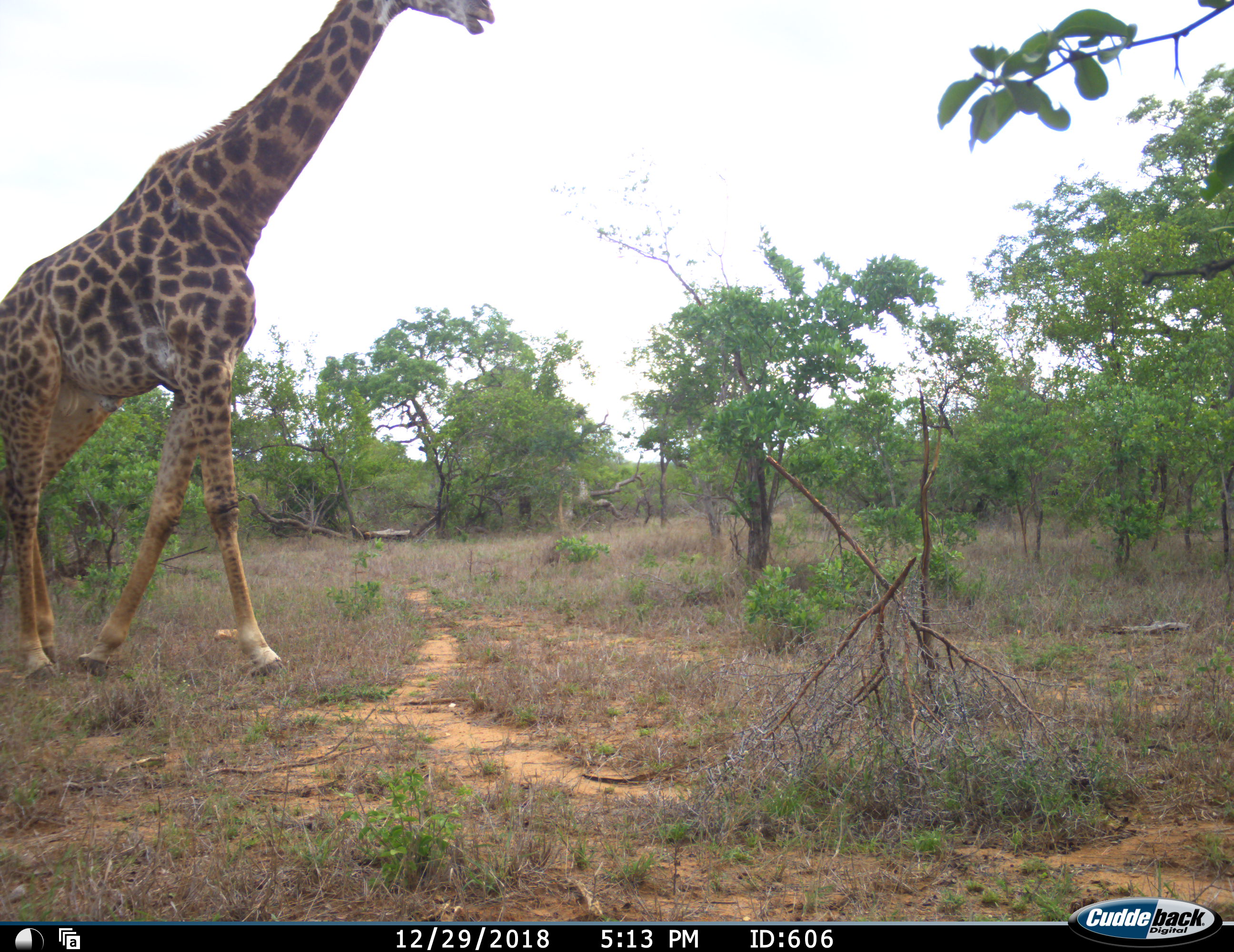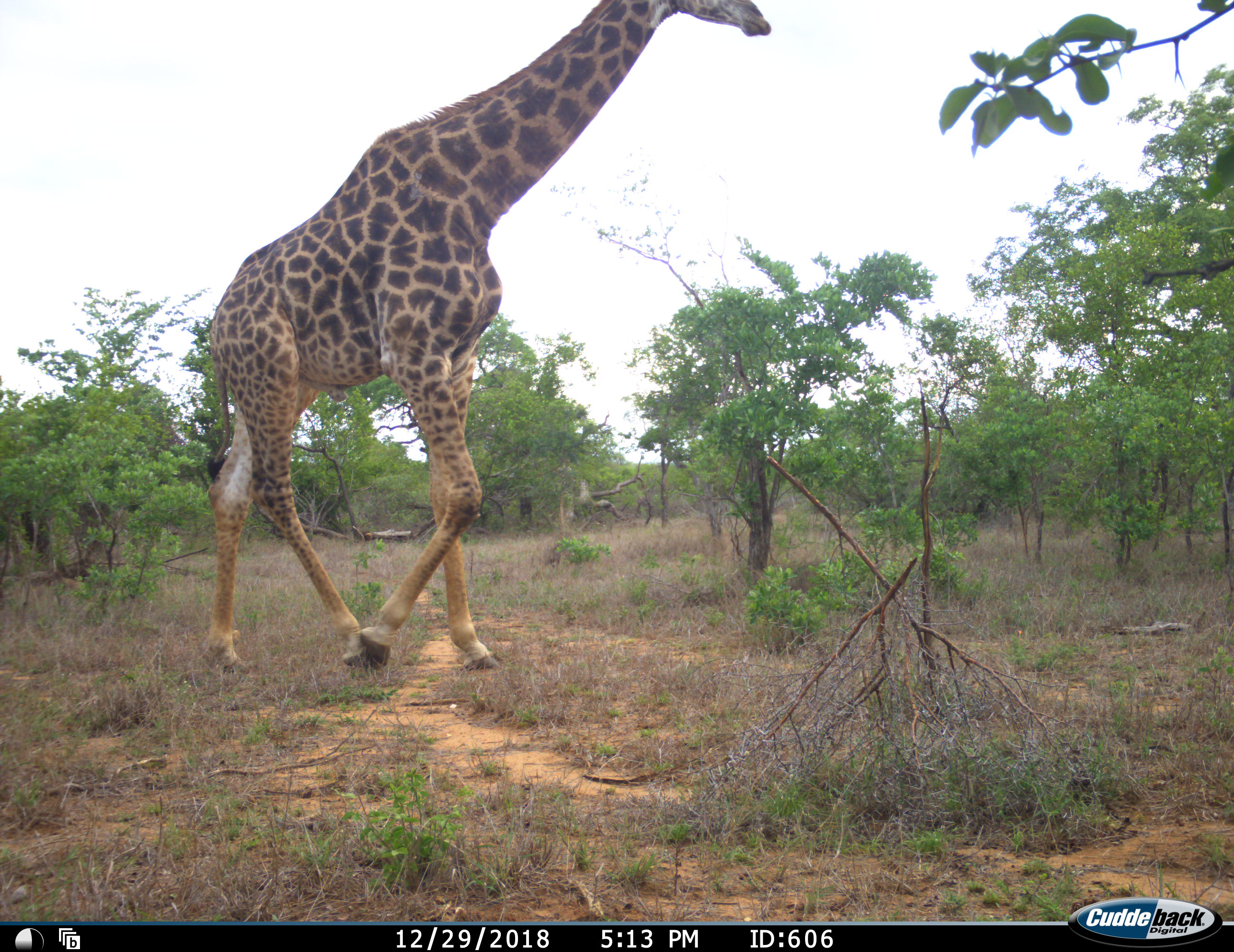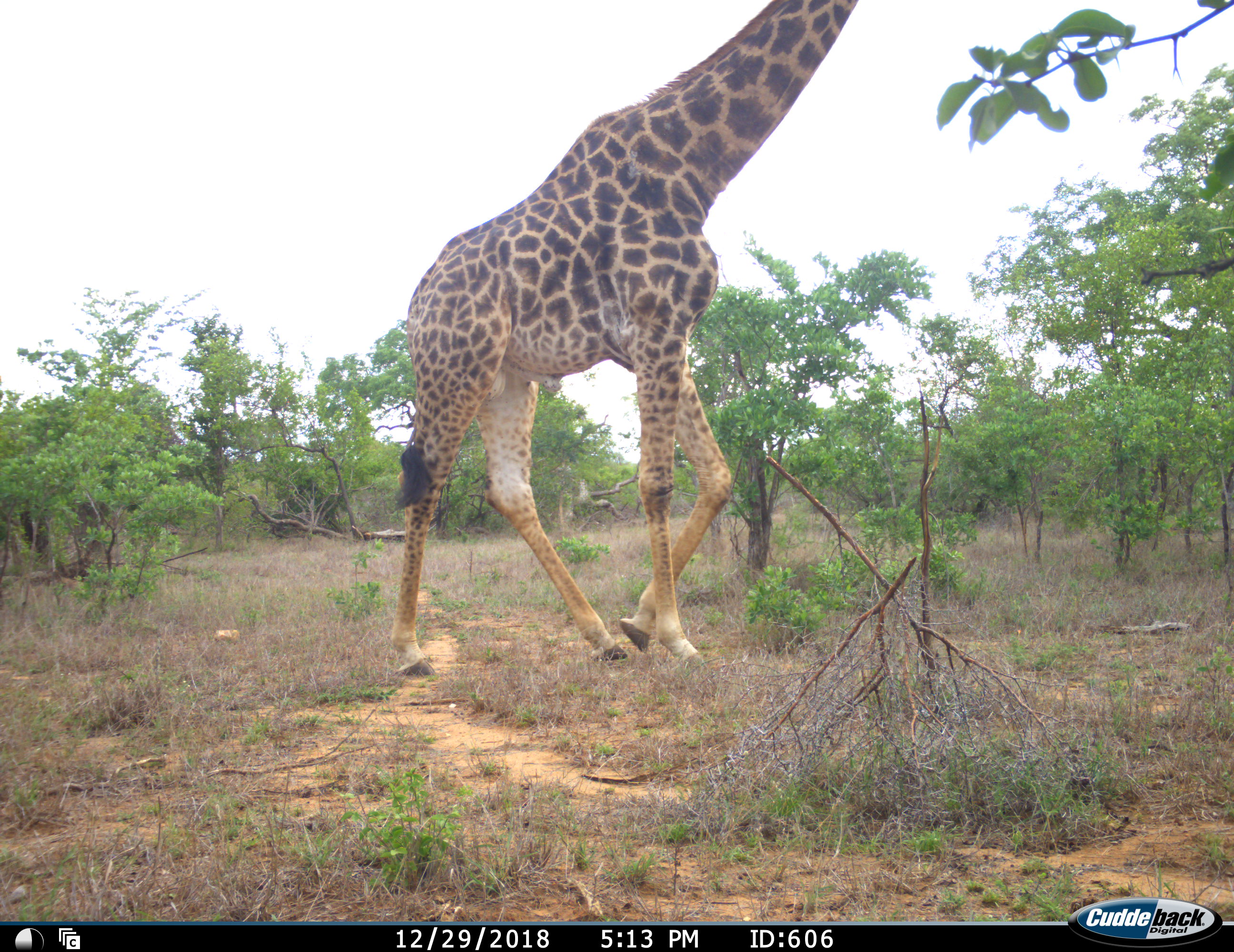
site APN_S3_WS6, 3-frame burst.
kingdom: Animalia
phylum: Chordata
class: Mammalia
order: Artiodactyla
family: Giraffidae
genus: Giraffa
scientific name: Giraffa camelopardalis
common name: giraffe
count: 1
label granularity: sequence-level